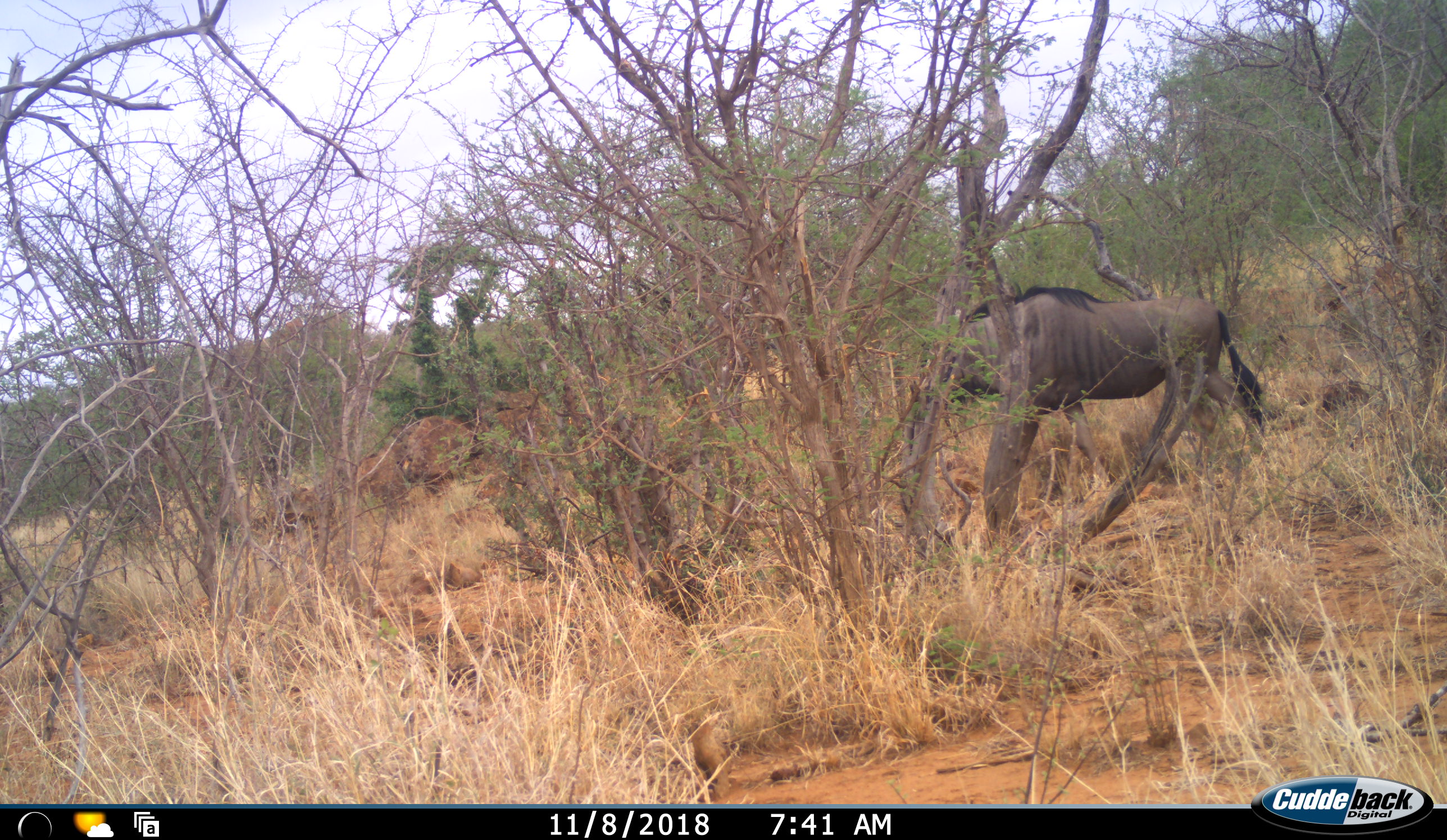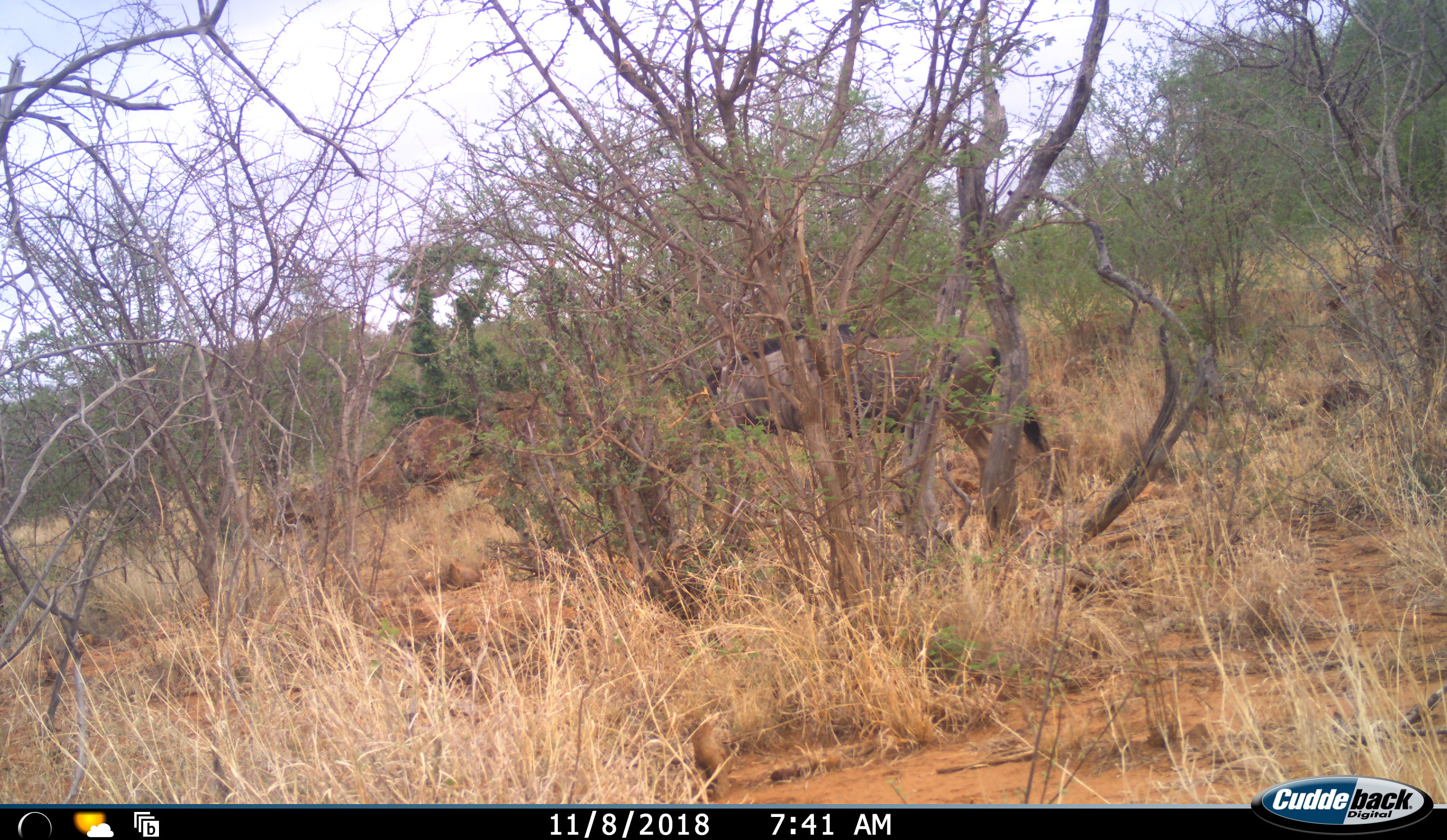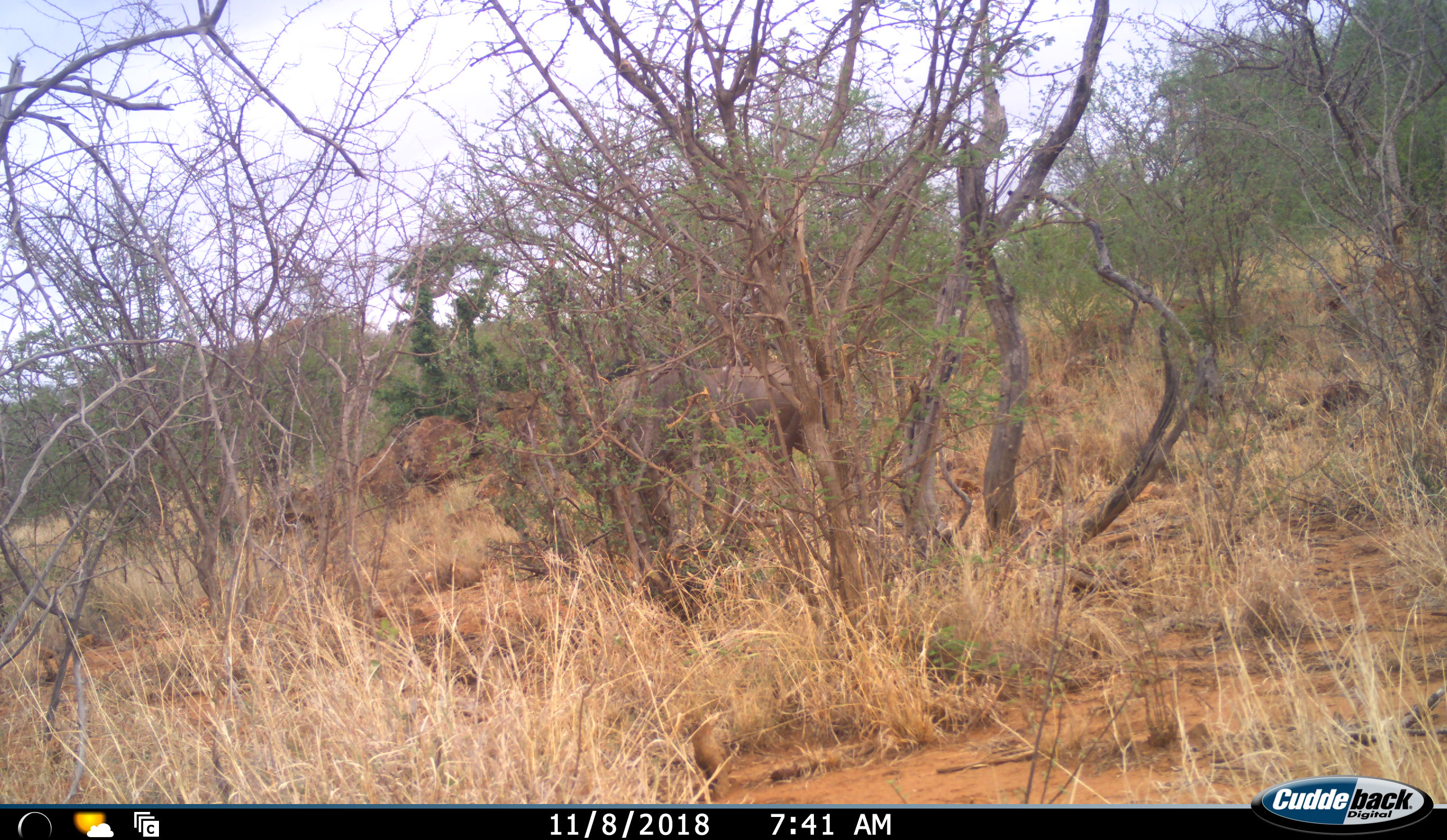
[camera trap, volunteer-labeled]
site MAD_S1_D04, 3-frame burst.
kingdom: Animalia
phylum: Chordata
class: Mammalia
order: Artiodactyla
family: Bovidae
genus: Connochaetes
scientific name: Connochaetes taurinus taurinus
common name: blue wildebeest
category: wildebeestblue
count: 1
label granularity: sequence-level